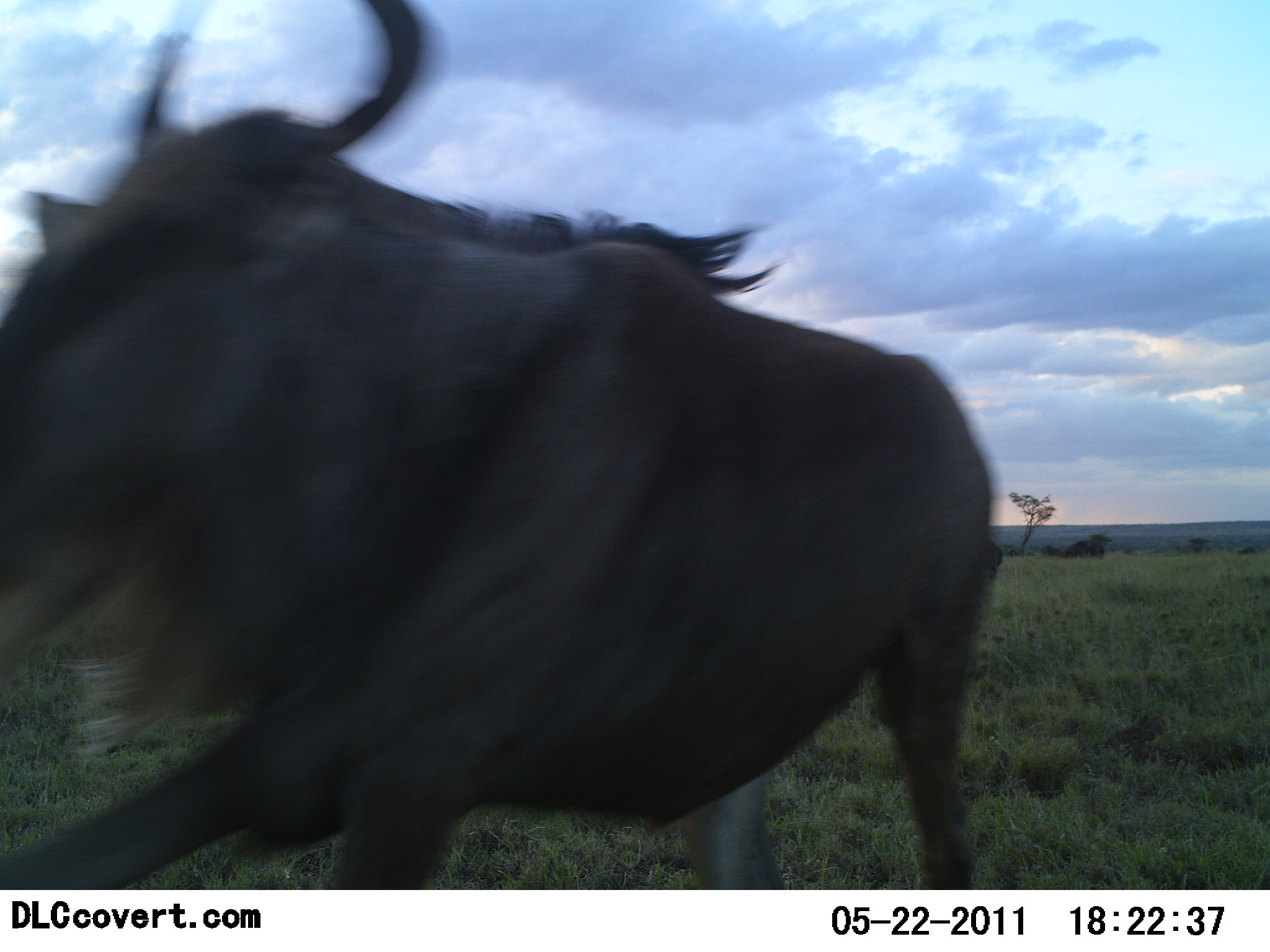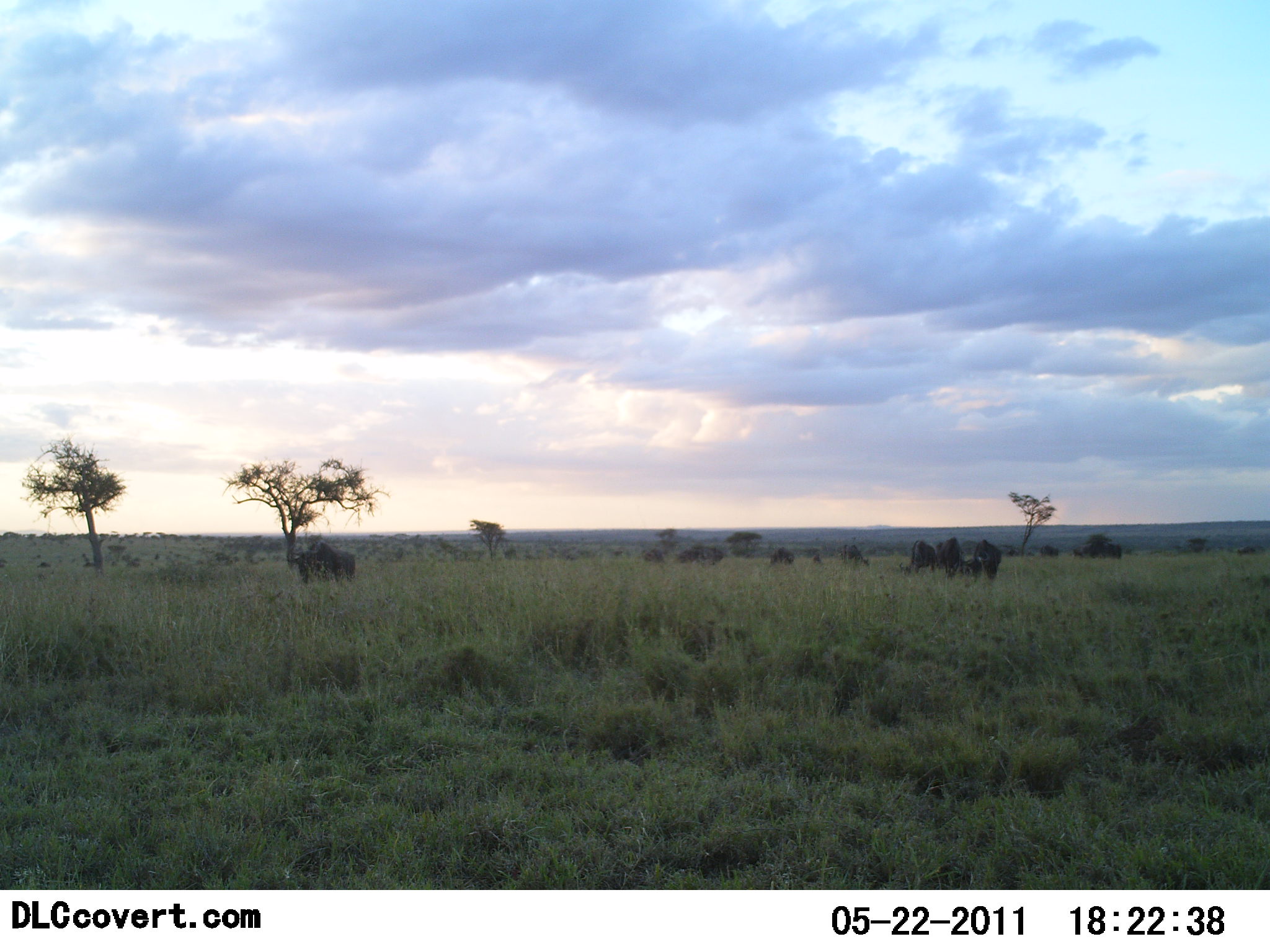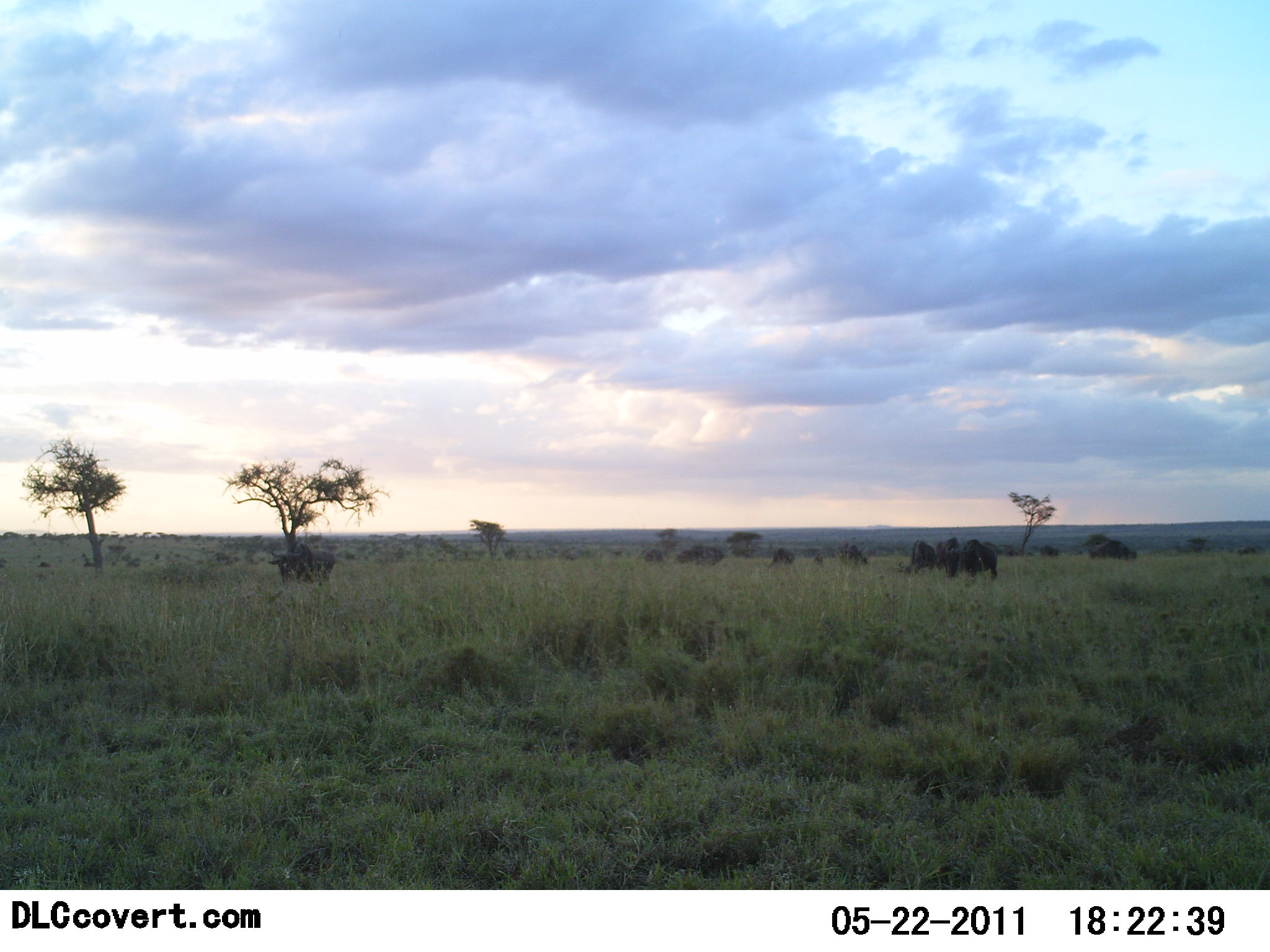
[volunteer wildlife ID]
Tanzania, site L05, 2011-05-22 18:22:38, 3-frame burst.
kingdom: Animalia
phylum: Chordata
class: Mammalia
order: Artiodactyla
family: Bovidae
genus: Connochaetes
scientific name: Connochaetes taurinus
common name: blue wildebeest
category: wildebeest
Wildebeest (blue wildebeest) (Connochaetes taurinus), count 5. Behavior (volunteer vote fractions): standing 27%, resting 0%, moving 100%, interacting 0%. Young present (vote fraction): 0%. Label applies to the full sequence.